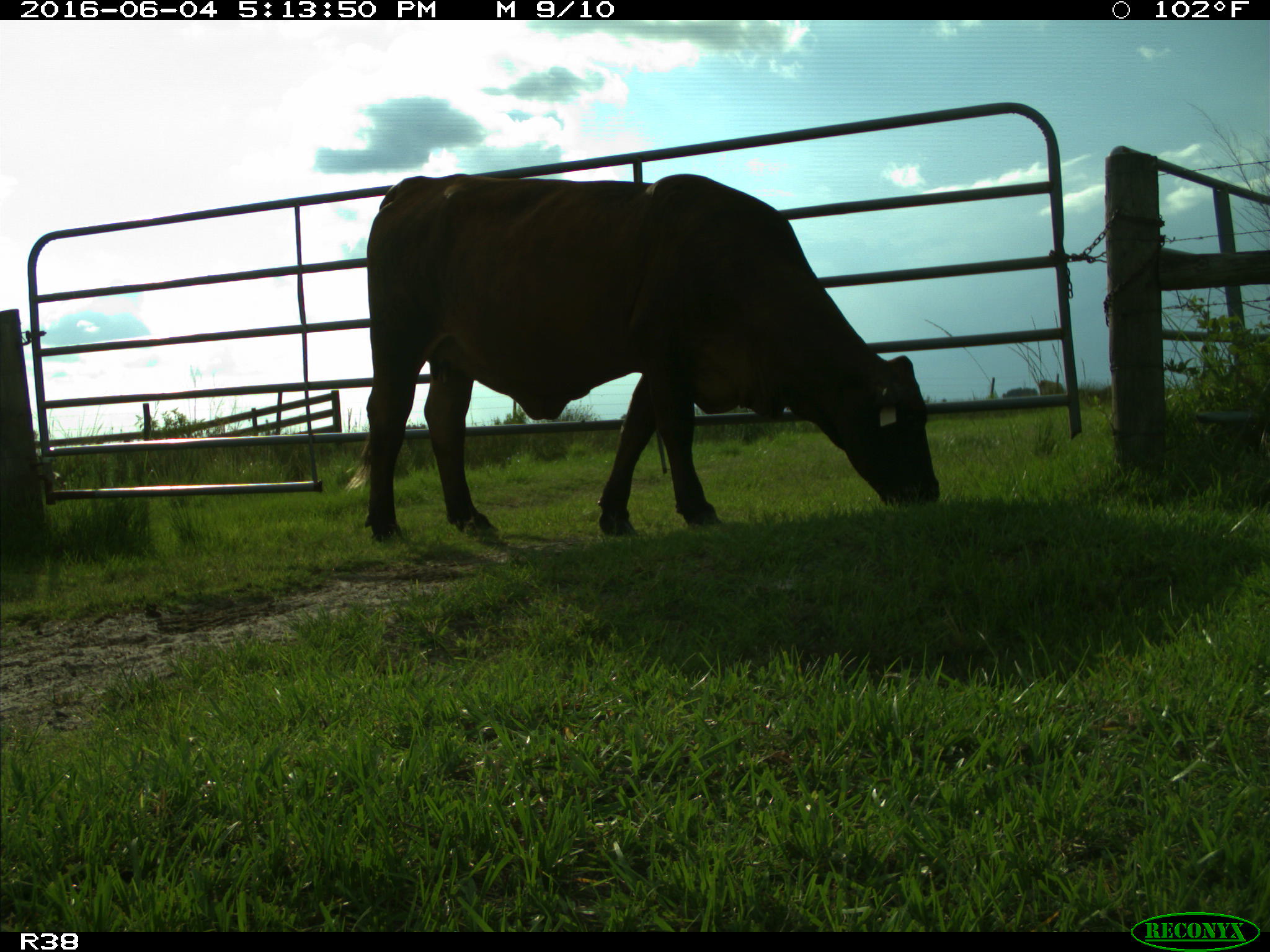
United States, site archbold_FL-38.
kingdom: Animalia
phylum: Chordata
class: Mammalia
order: Artiodactyla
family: Bovidae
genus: Bos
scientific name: Bos taurus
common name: domestic cow